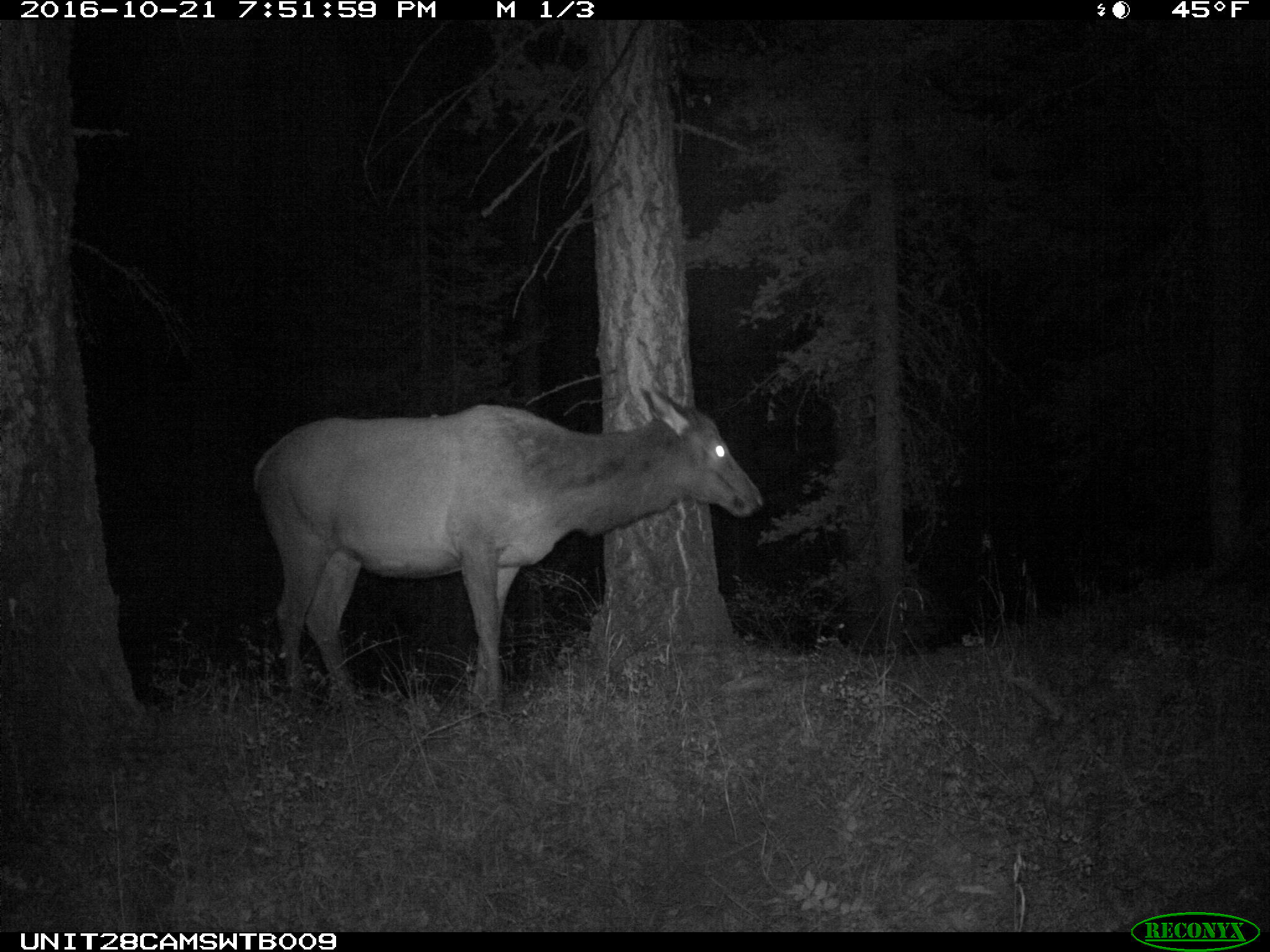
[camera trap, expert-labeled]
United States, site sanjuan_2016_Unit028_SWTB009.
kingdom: Animalia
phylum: Chordata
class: Mammalia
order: Artiodactyla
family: Cervidae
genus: Cervus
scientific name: Cervus elaphus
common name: red deer